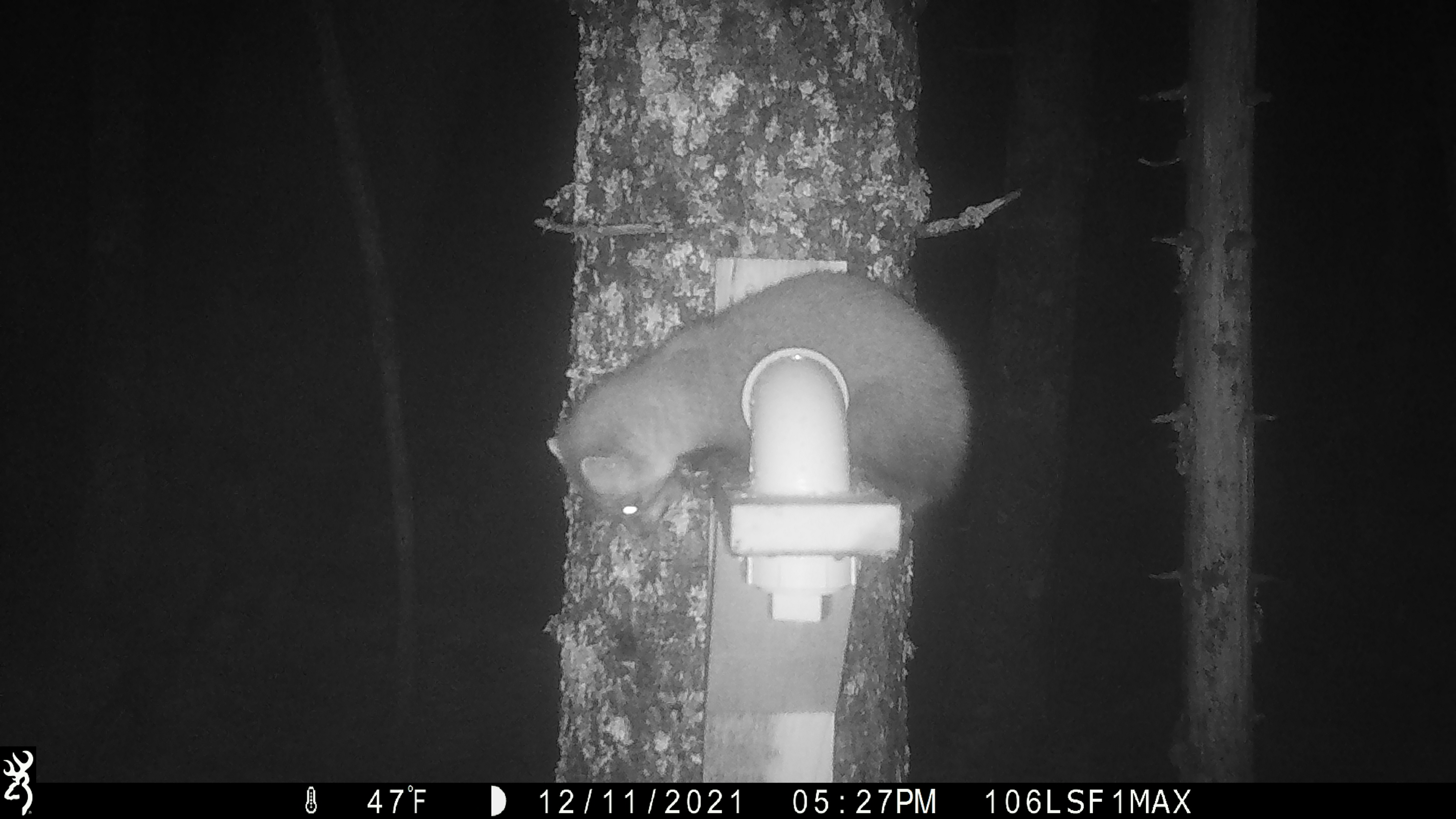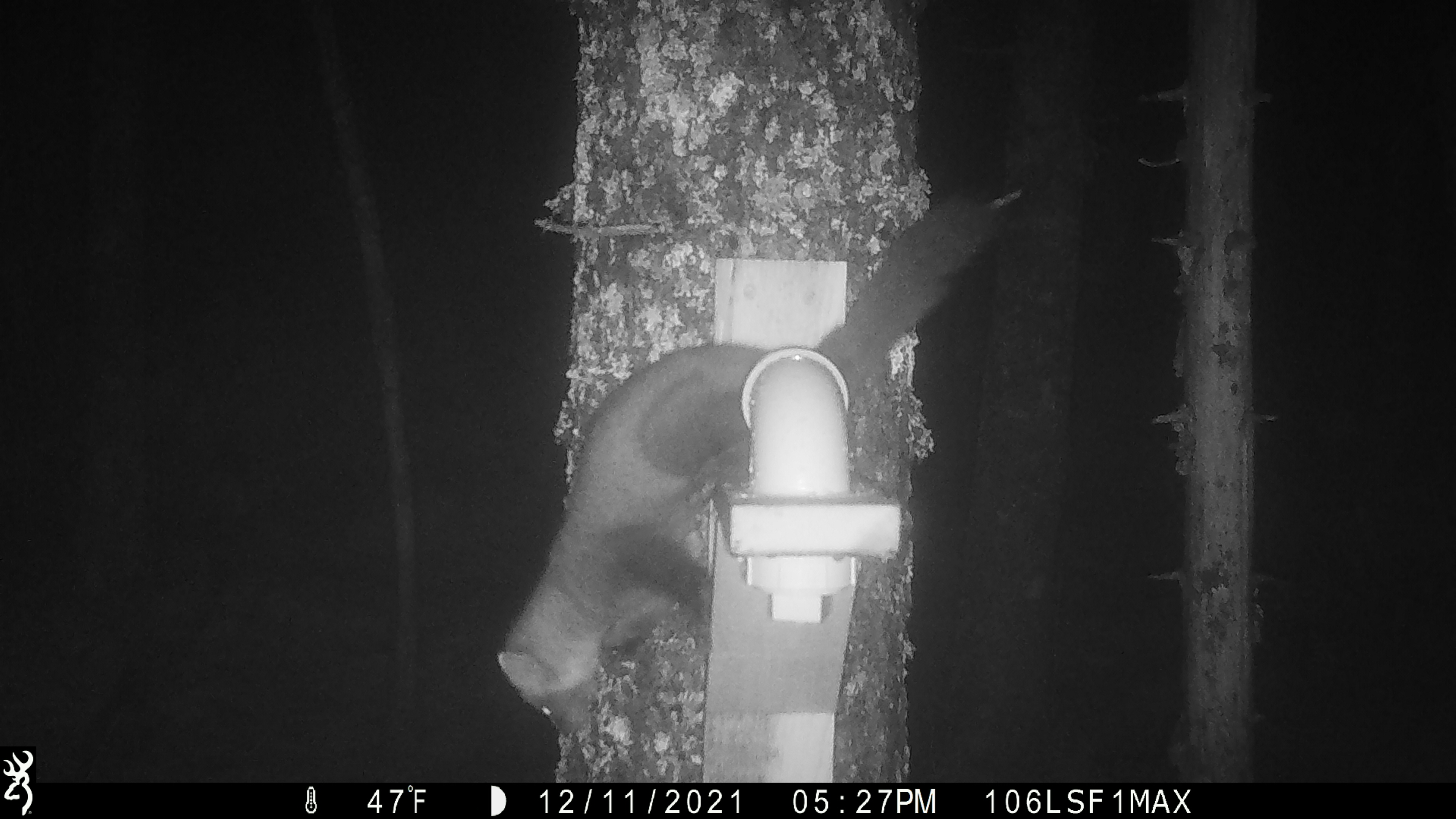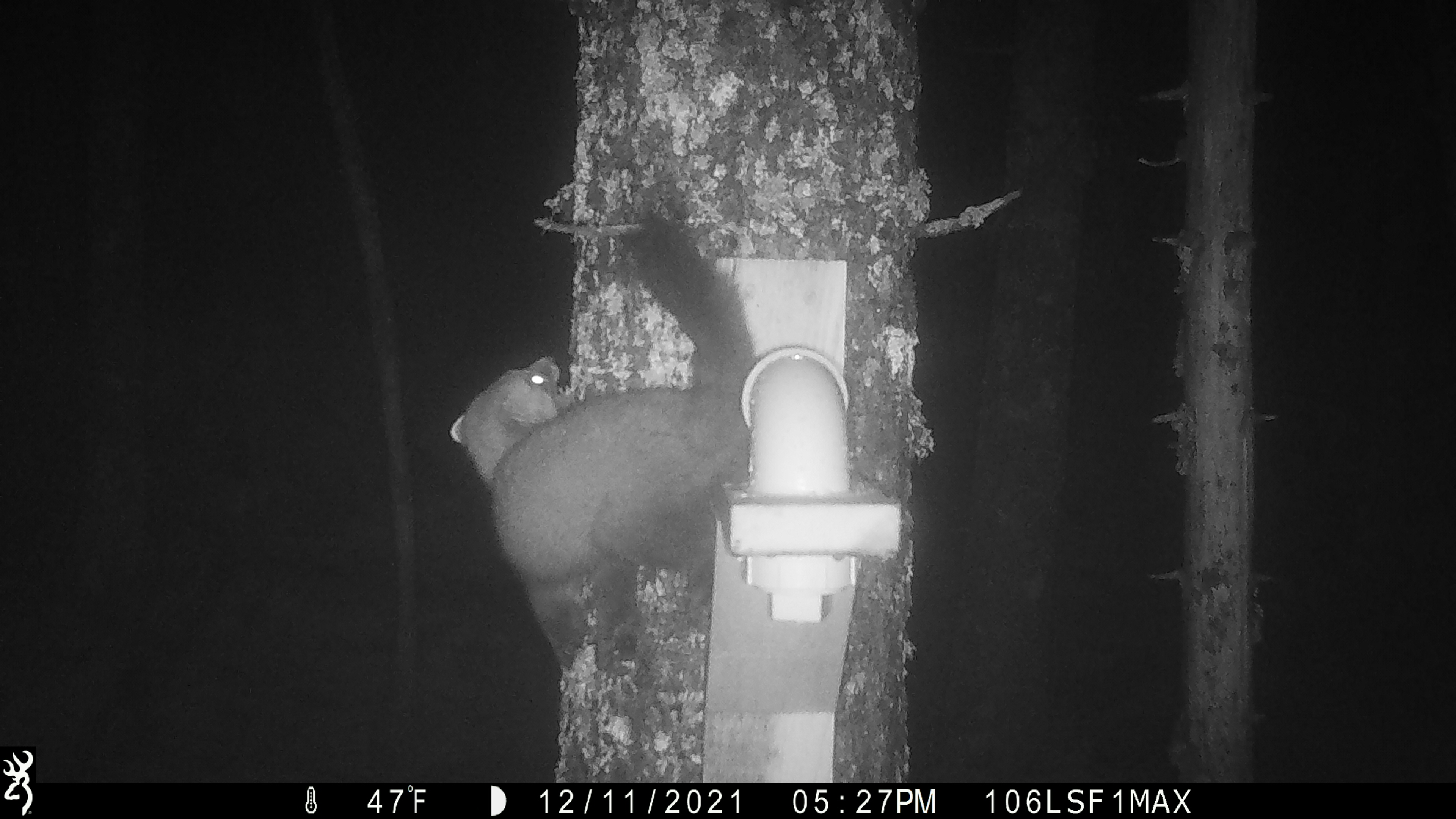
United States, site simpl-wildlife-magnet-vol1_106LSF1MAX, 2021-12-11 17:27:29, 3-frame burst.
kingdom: Animalia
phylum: Chordata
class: Mammalia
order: Carnivora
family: Mustelidae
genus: Martes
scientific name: Martes americana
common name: american marten